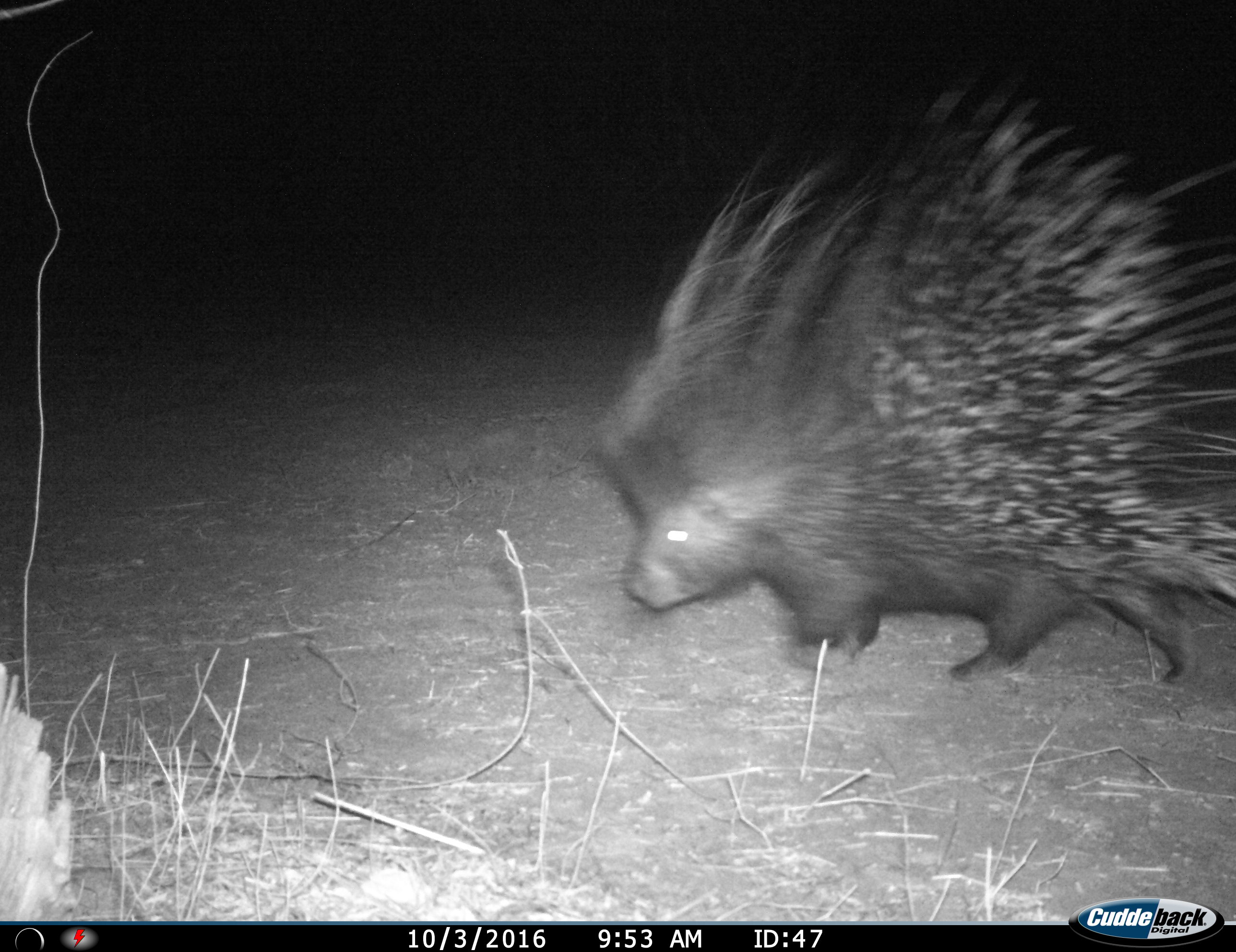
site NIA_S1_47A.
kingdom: Animalia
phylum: Chordata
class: Mammalia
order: Rodentia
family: Hystricidae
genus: Hystrix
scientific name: Hystrix cristata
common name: crested porcupine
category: porcupine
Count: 1.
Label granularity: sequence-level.